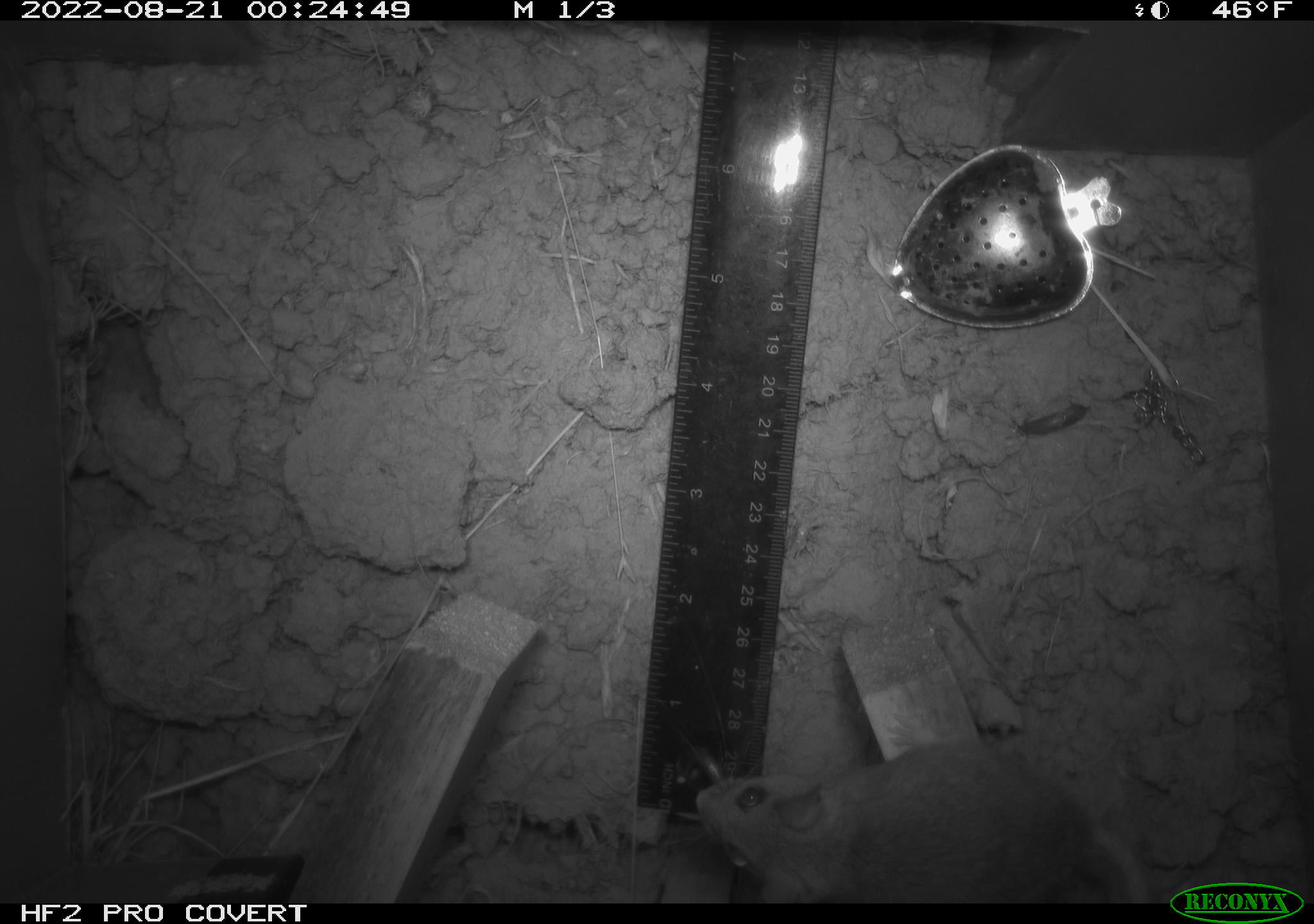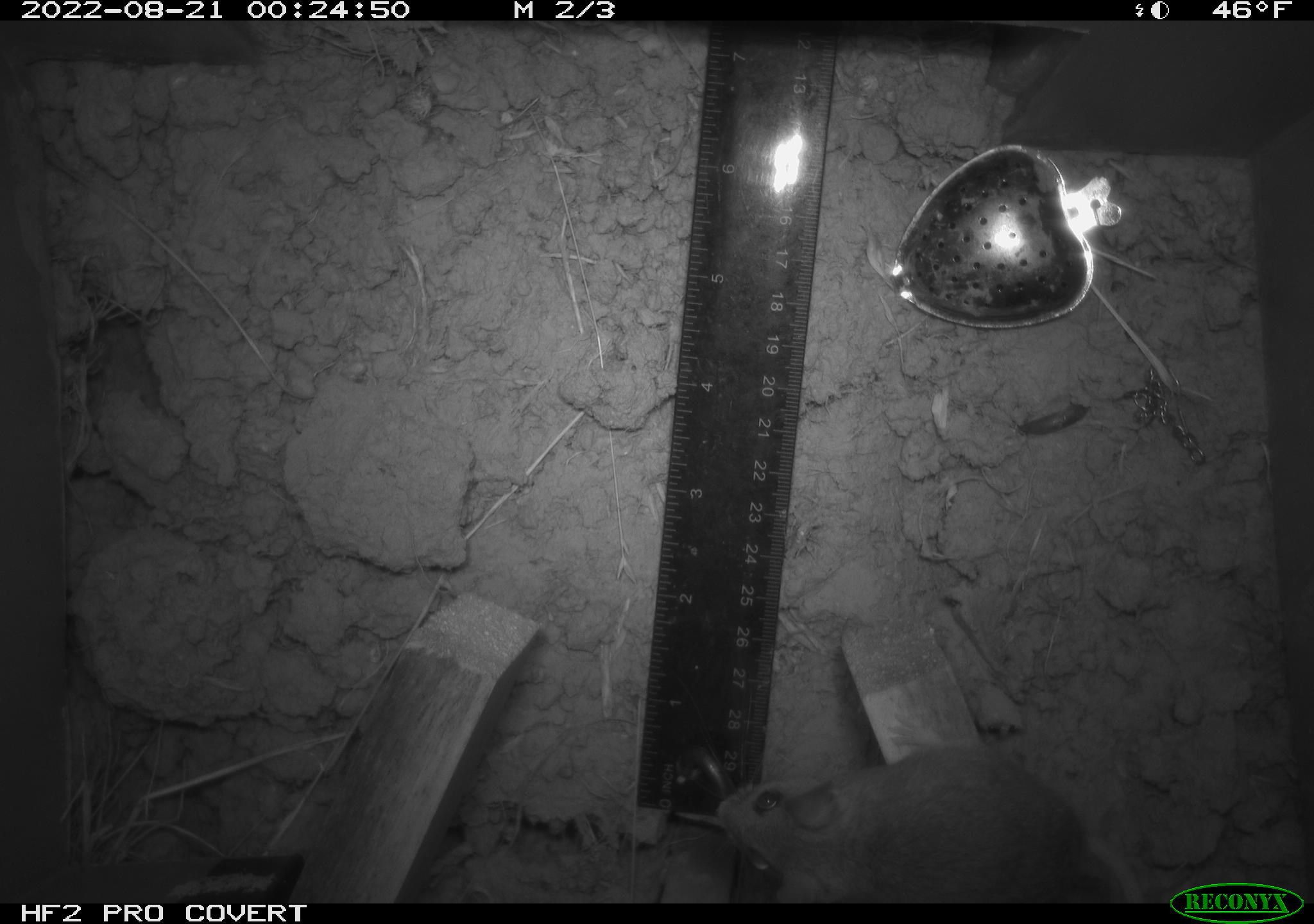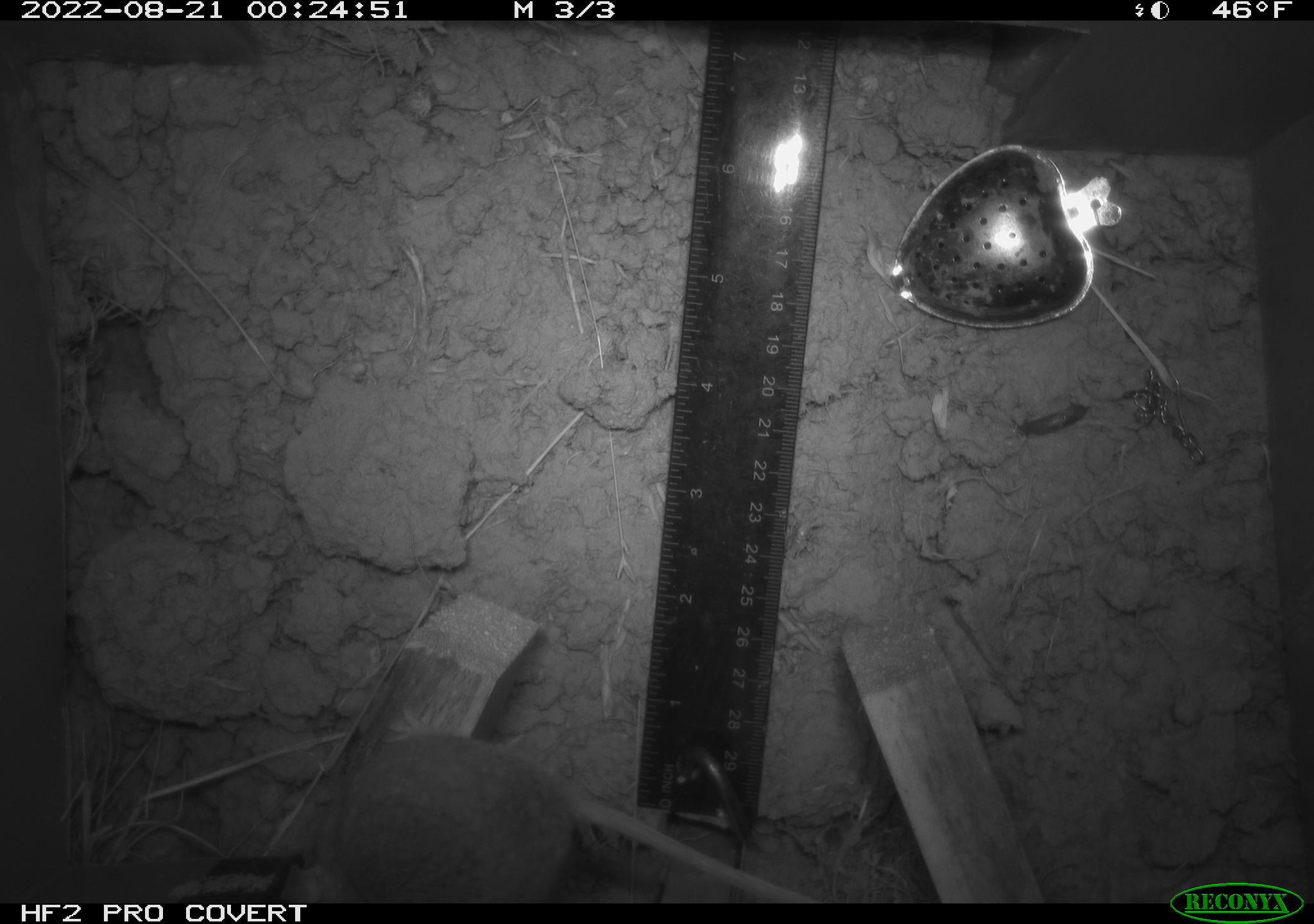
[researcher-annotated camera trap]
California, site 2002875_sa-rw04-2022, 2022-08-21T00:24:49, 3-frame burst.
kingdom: Animalia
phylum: Chordata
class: Mammalia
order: Rodentia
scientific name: Rodentia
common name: mouse species